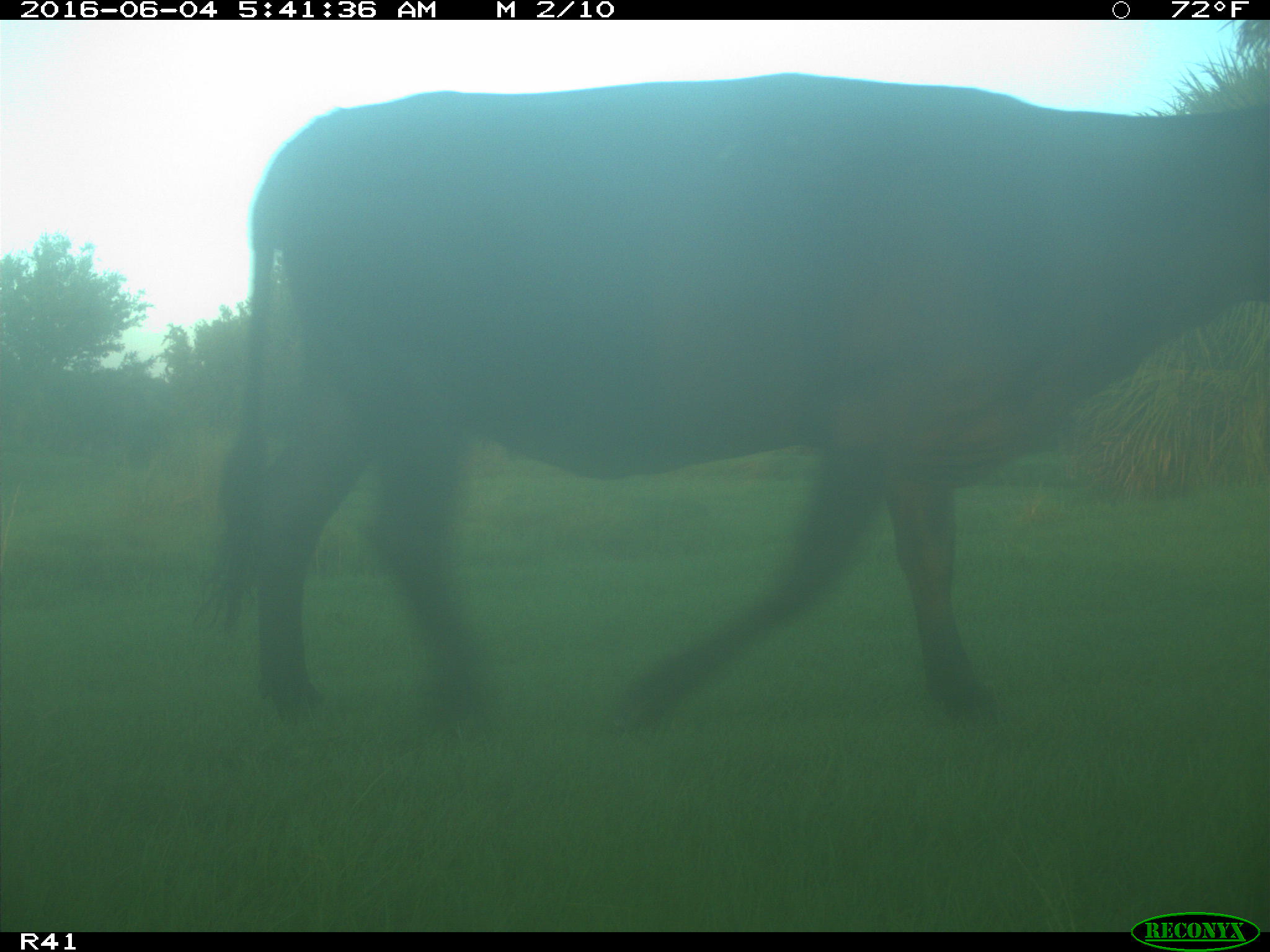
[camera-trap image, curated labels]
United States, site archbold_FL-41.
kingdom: Animalia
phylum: Chordata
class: Mammalia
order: Artiodactyla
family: Bovidae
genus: Bos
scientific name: Bos taurus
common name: domestic cow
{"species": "Bos taurus (domestic cow)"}